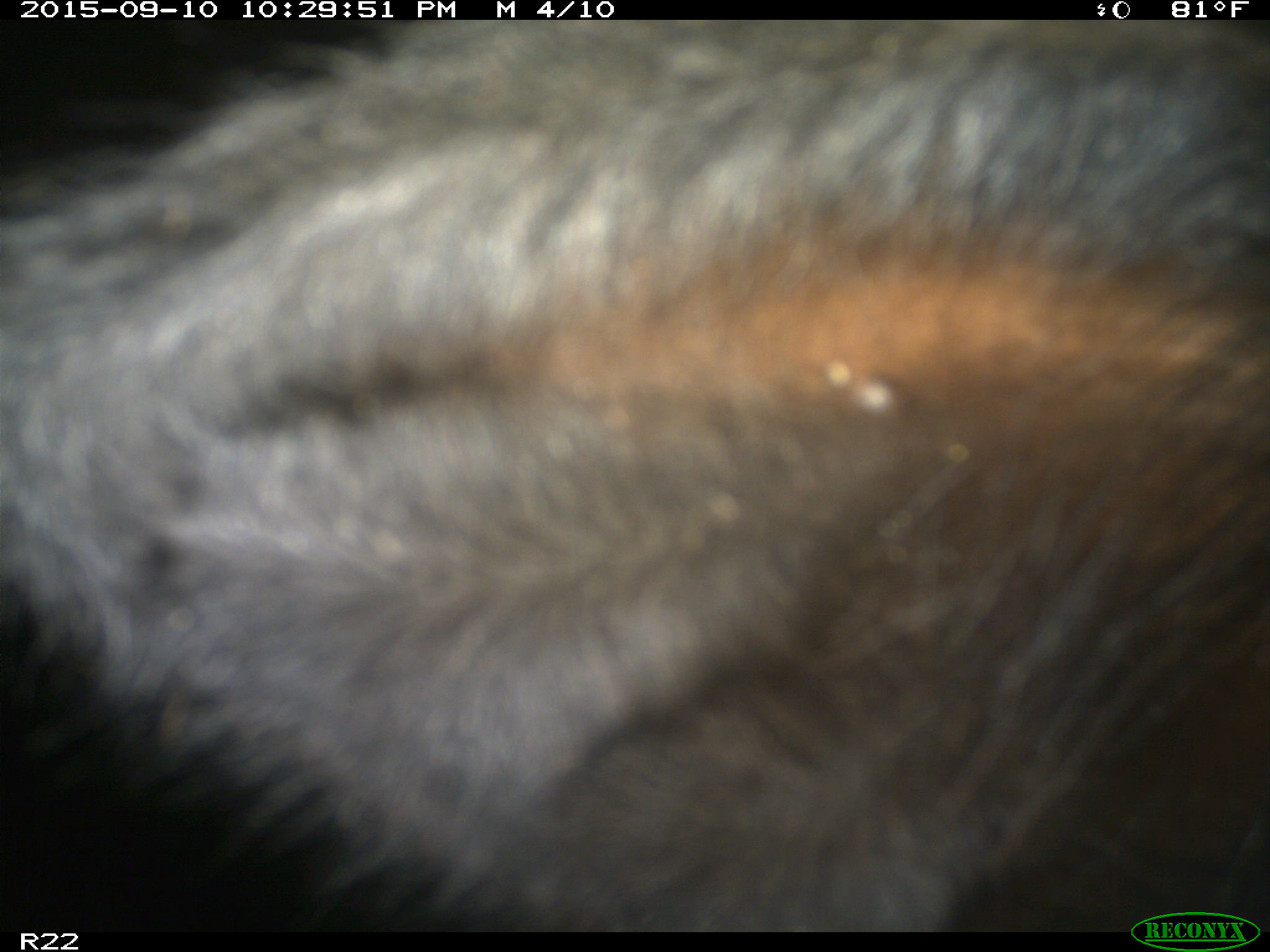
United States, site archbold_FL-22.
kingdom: Animalia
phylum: Chordata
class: Mammalia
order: Artiodactyla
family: Bovidae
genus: Bos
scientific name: Bos taurus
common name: domestic cow